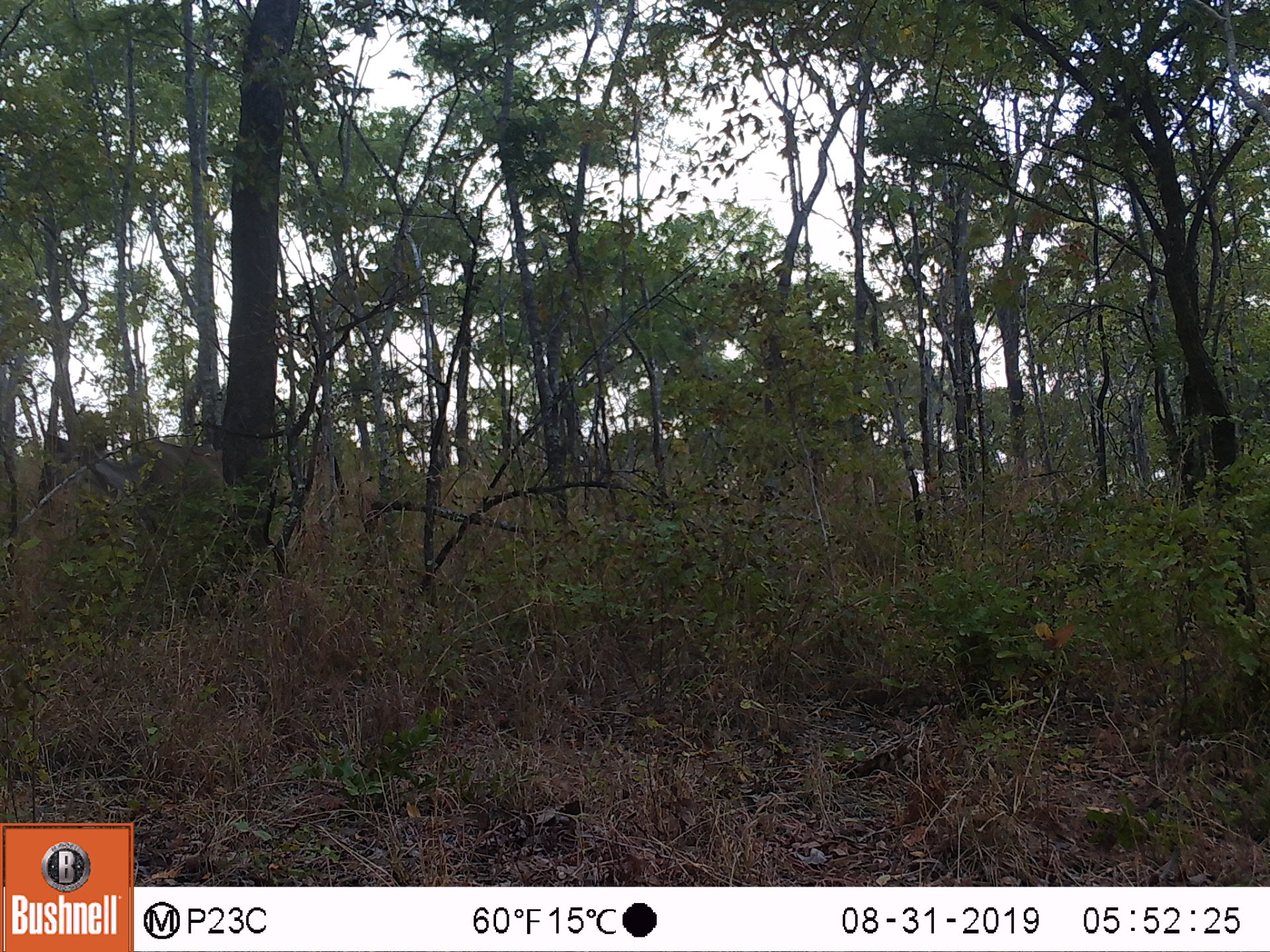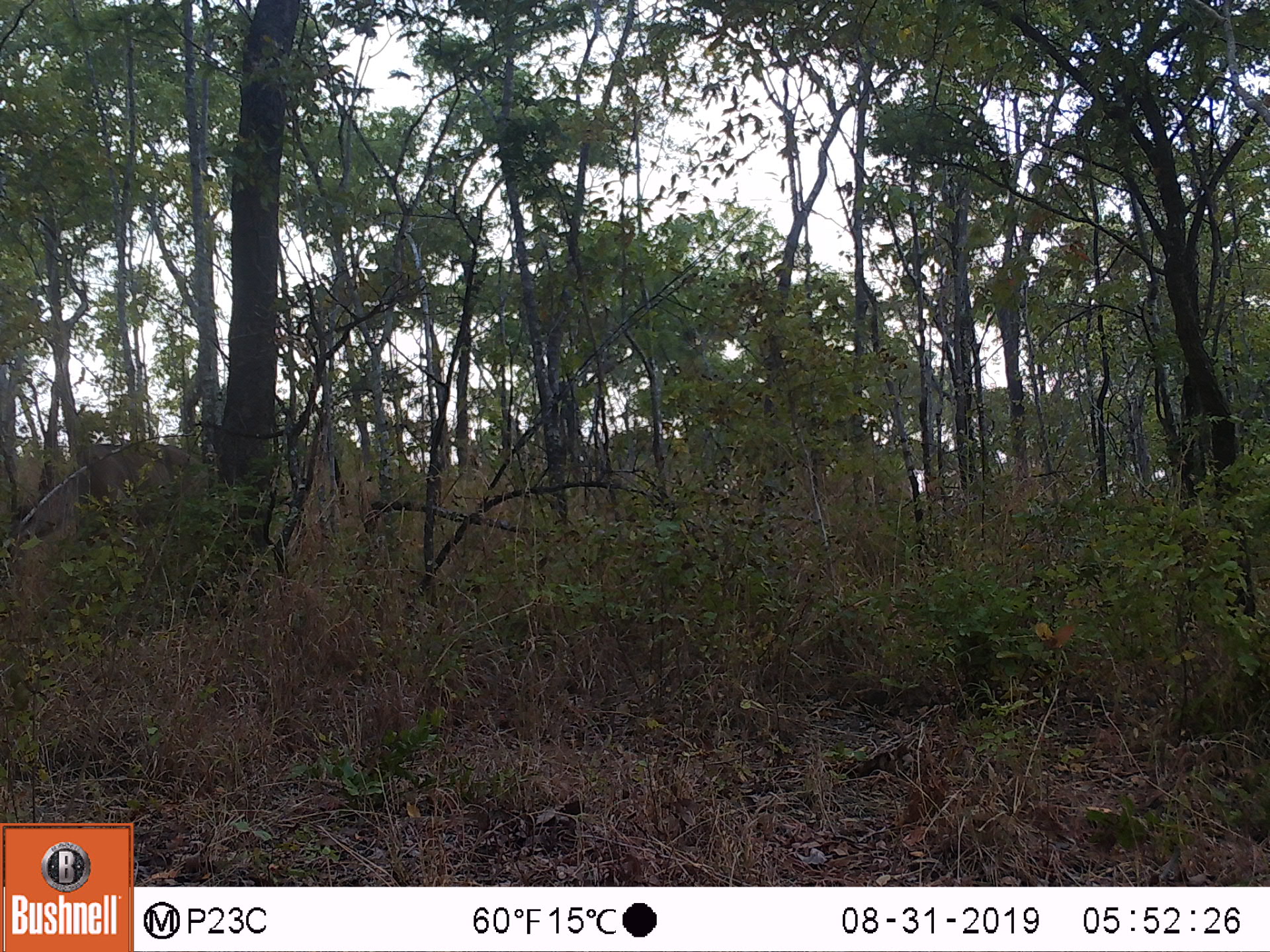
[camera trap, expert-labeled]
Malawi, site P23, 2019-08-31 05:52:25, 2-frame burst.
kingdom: Animalia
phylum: Chordata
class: Mammalia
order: Artiodactyla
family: Bovidae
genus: Tragelaphus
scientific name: Tragelaphus strepsiceros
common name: greater kudu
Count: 1.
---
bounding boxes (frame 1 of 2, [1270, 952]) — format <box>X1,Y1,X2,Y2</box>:
greater kudu: <box>39,429,271,542</box>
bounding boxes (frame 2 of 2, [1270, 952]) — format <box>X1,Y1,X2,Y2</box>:
greater kudu: <box>15,449,217,559</box>